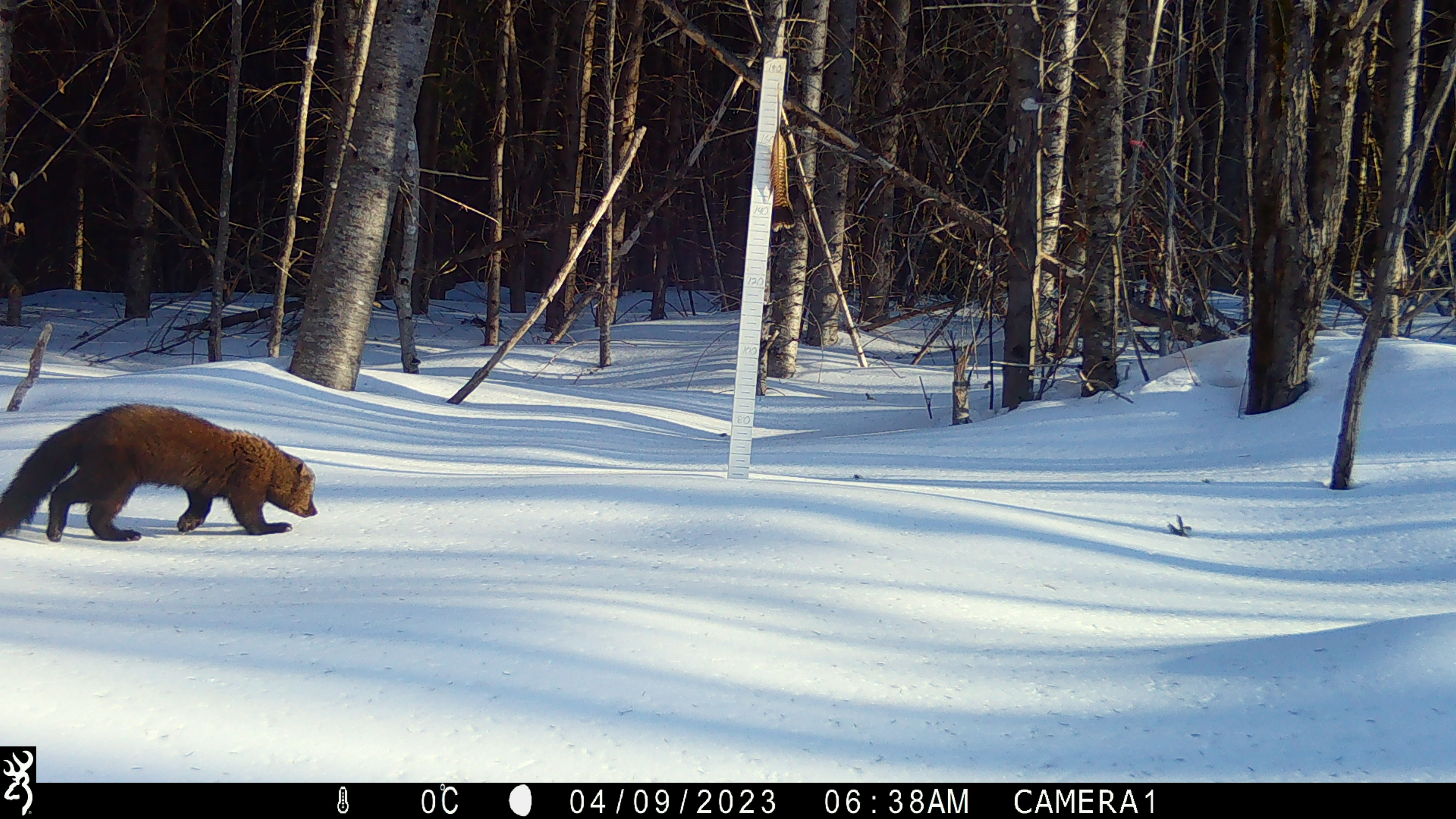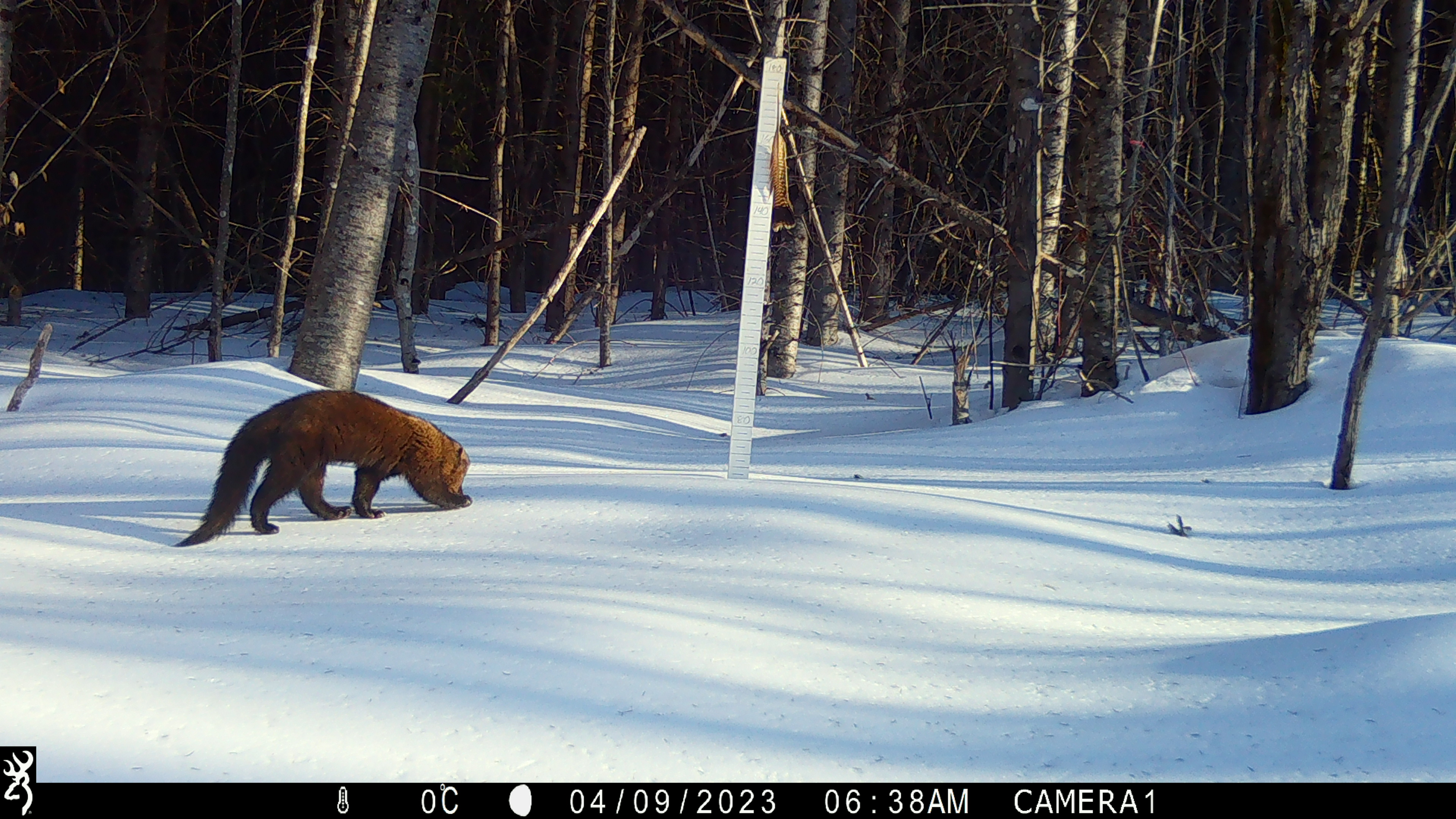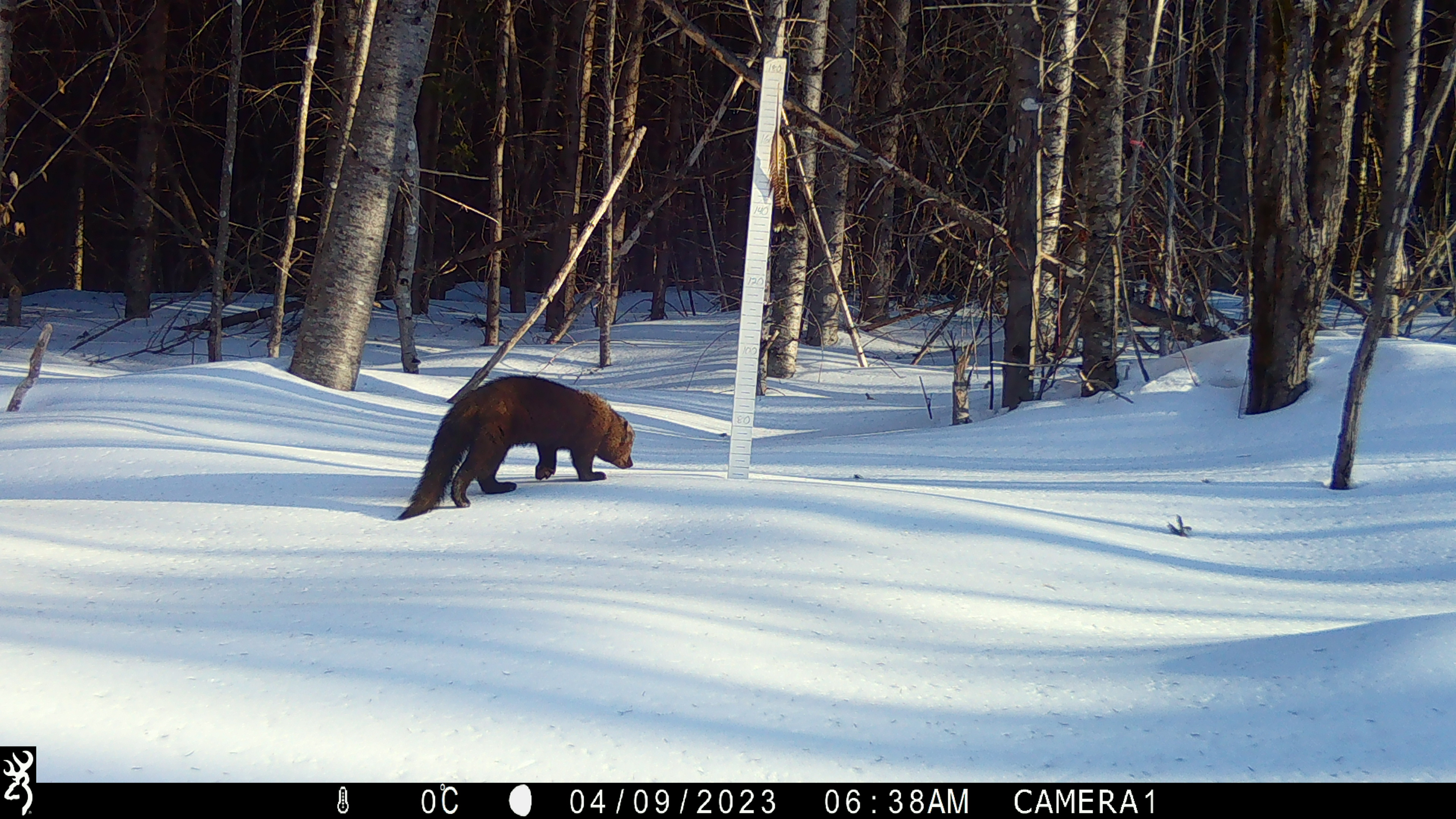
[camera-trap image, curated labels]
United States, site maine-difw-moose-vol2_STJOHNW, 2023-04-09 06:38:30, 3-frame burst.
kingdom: Animalia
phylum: Chordata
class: Mammalia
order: Carnivora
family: Mustelidae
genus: Pekania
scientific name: Pekania pennanti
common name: fisher